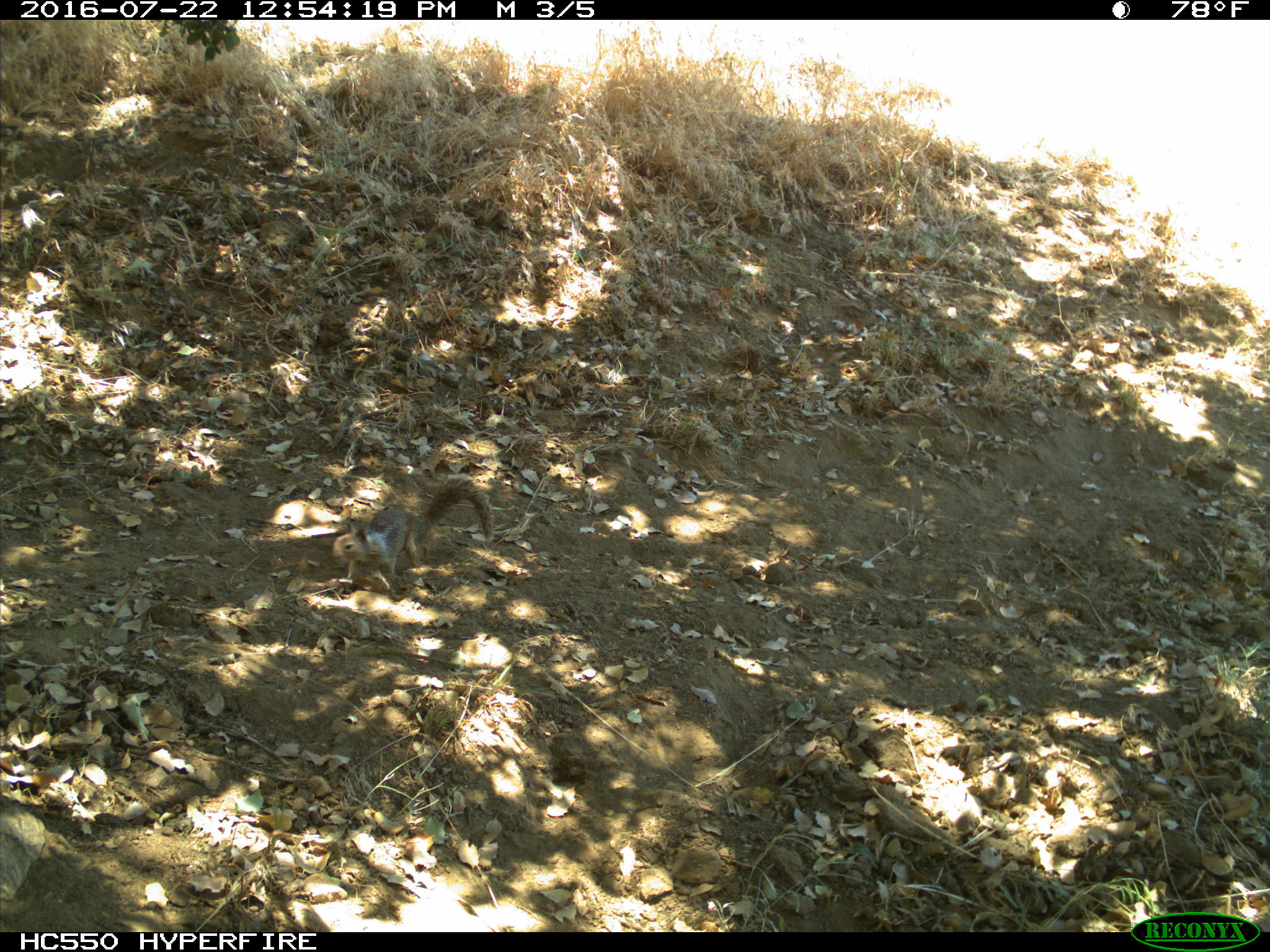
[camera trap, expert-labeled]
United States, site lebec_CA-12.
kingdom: Animalia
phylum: Chordata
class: Mammalia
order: Rodentia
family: Sciuridae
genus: Otospermophilus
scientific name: Otospermophilus beecheyi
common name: california ground squirrel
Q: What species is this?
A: Otospermophilus beecheyi (california ground squirrel).